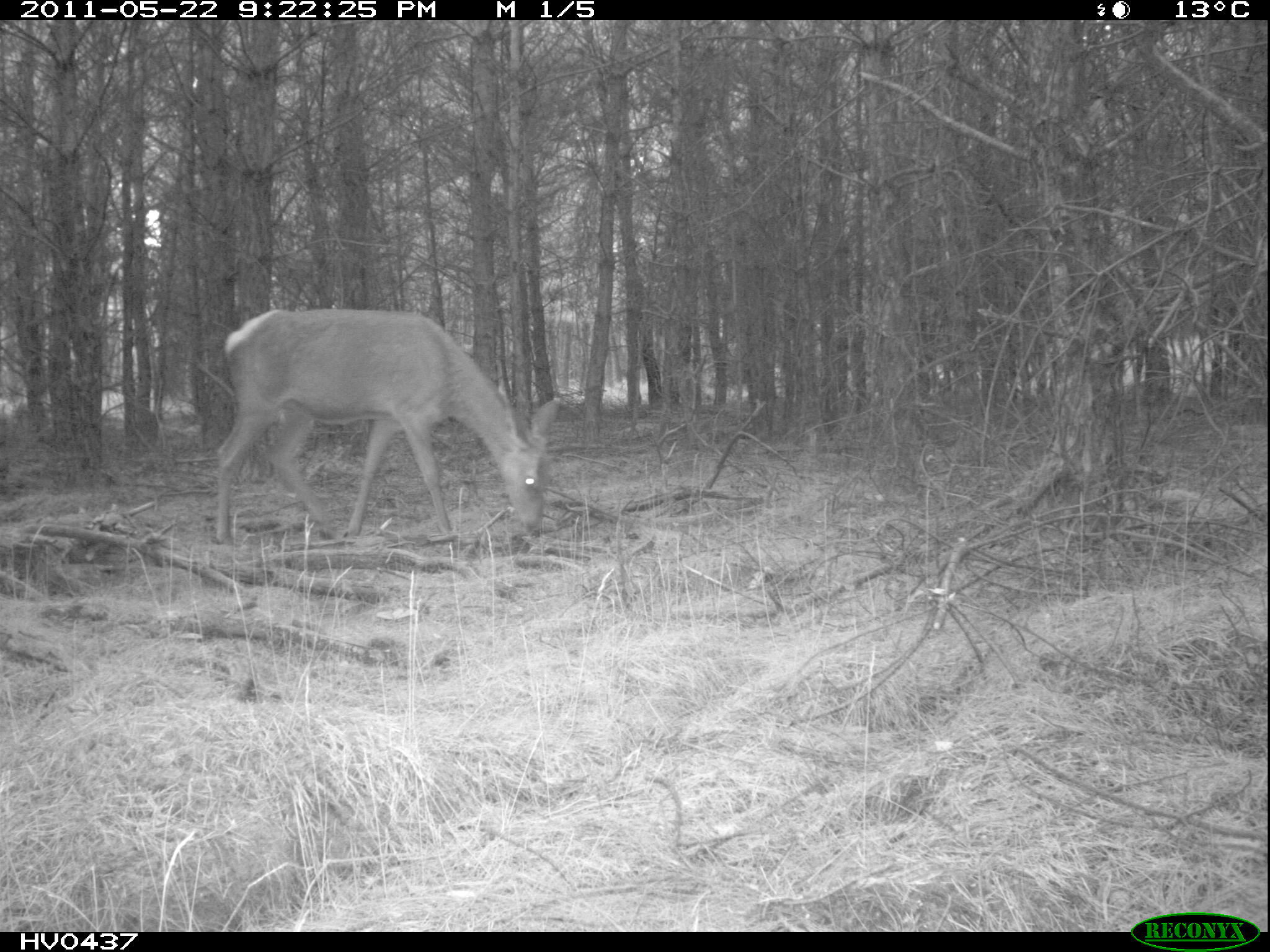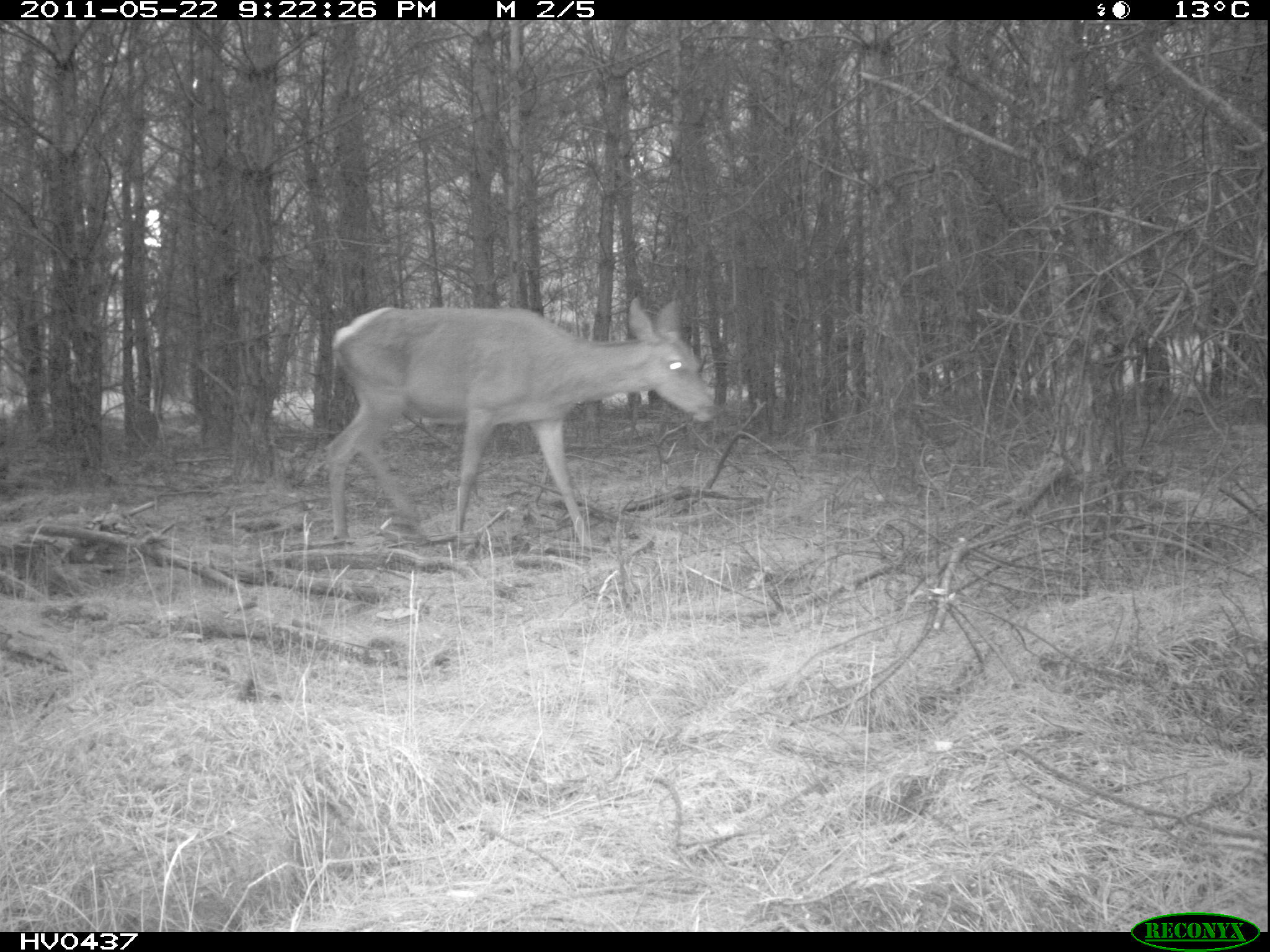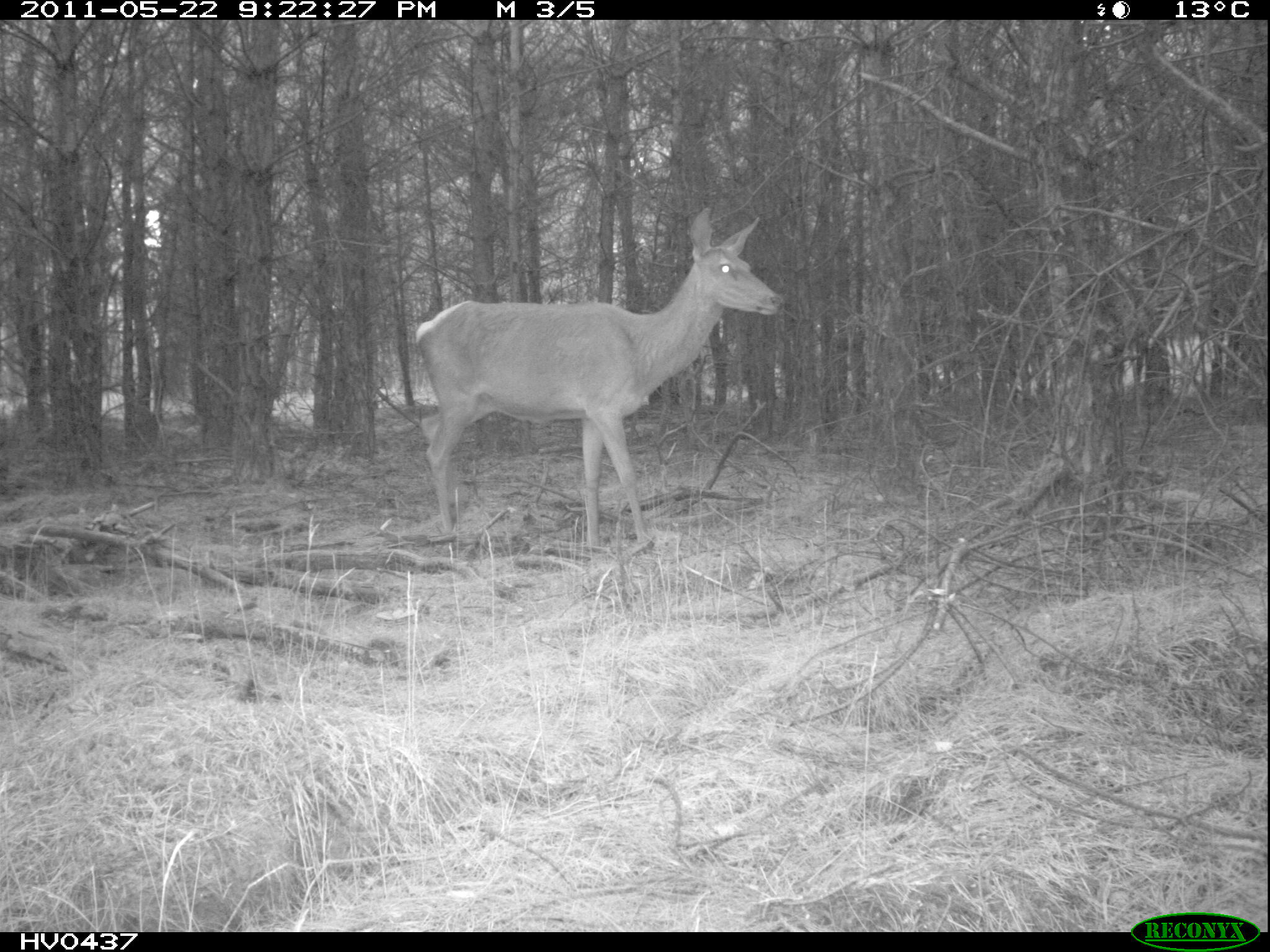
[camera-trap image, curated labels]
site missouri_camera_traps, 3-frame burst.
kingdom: Animalia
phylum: Chordata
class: Mammalia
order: Artiodactyla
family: Cervidae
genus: Cervus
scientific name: Cervus elaphus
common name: red deer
Red deer (Cervus elaphus). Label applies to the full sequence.